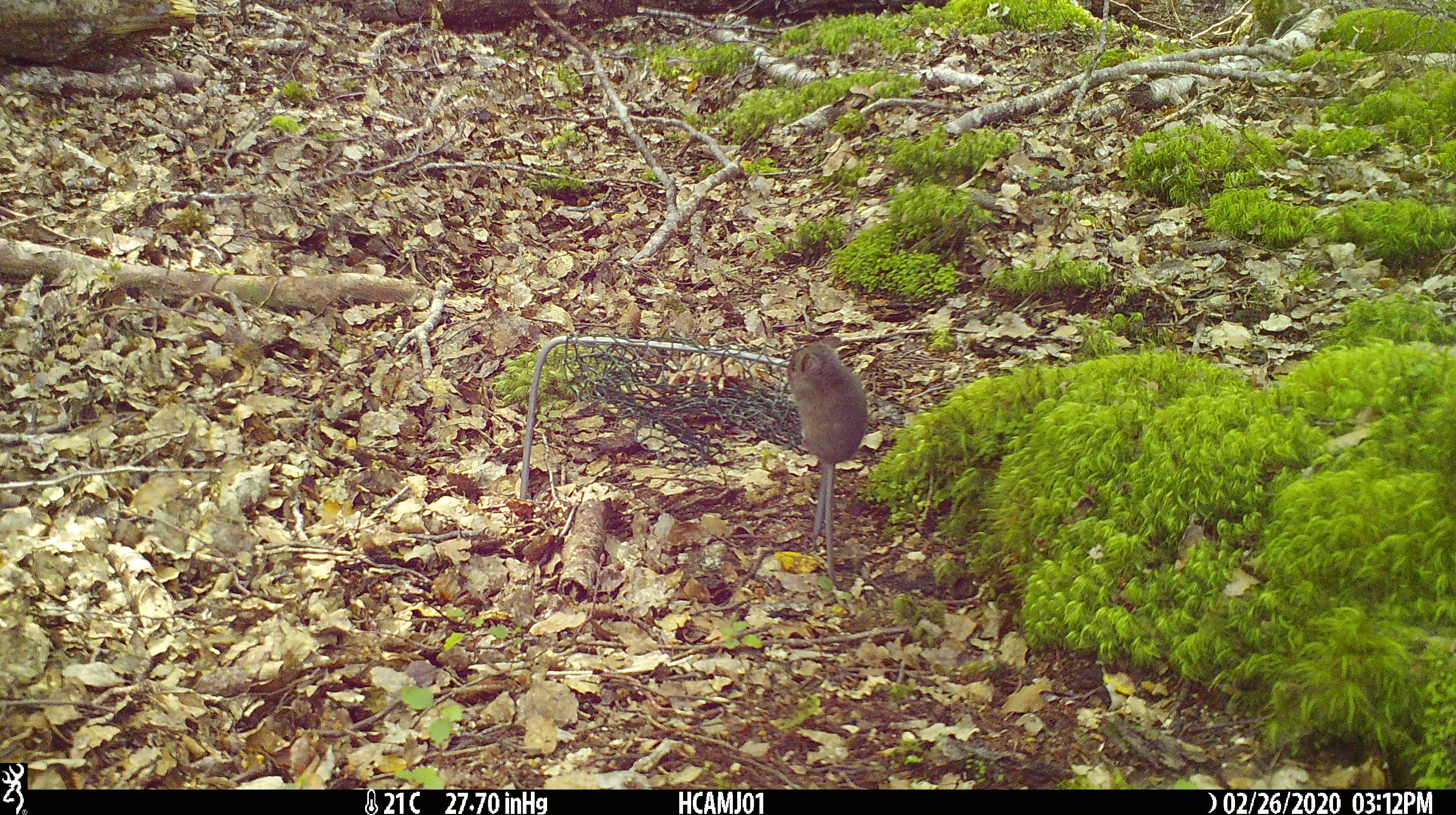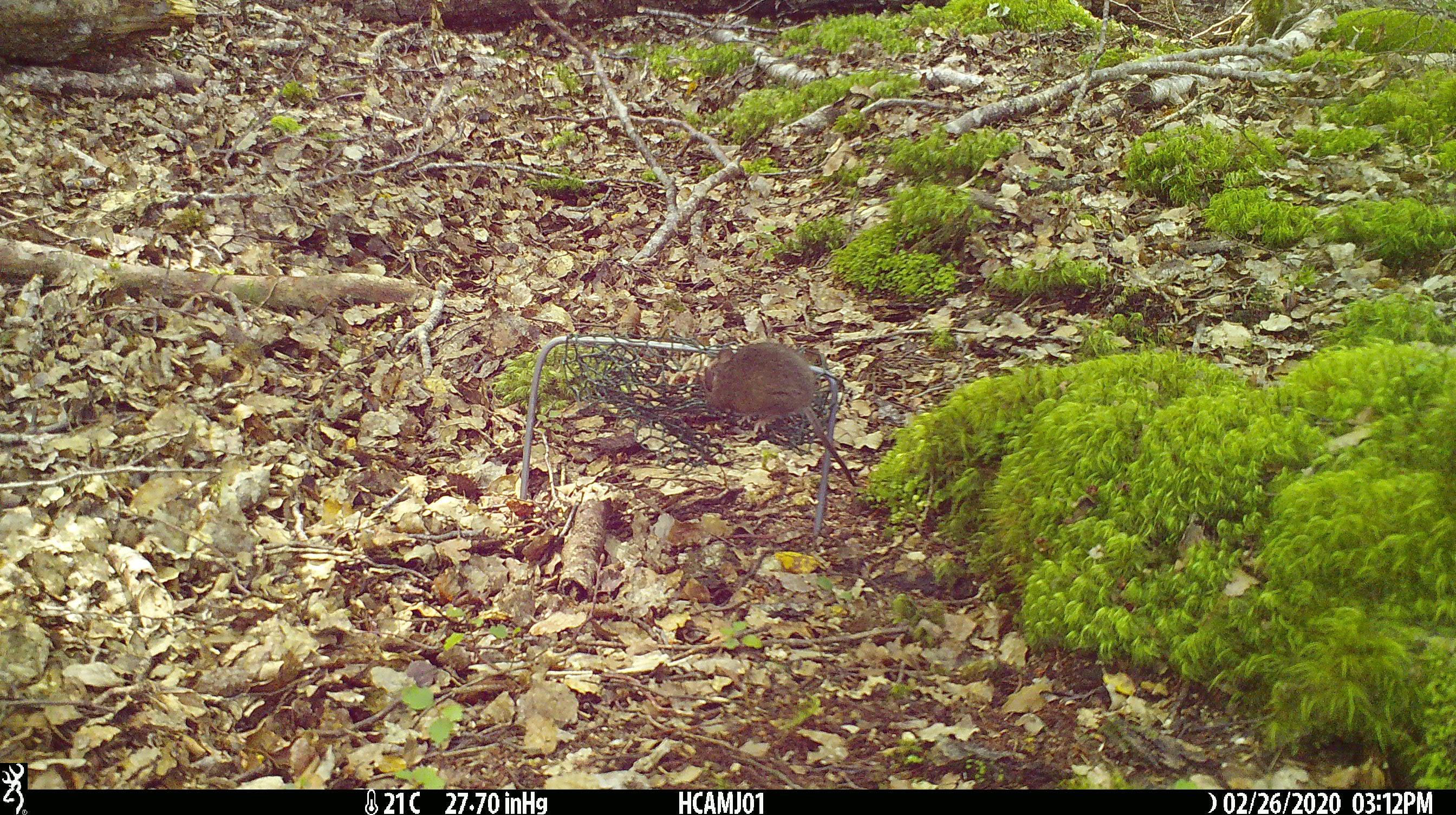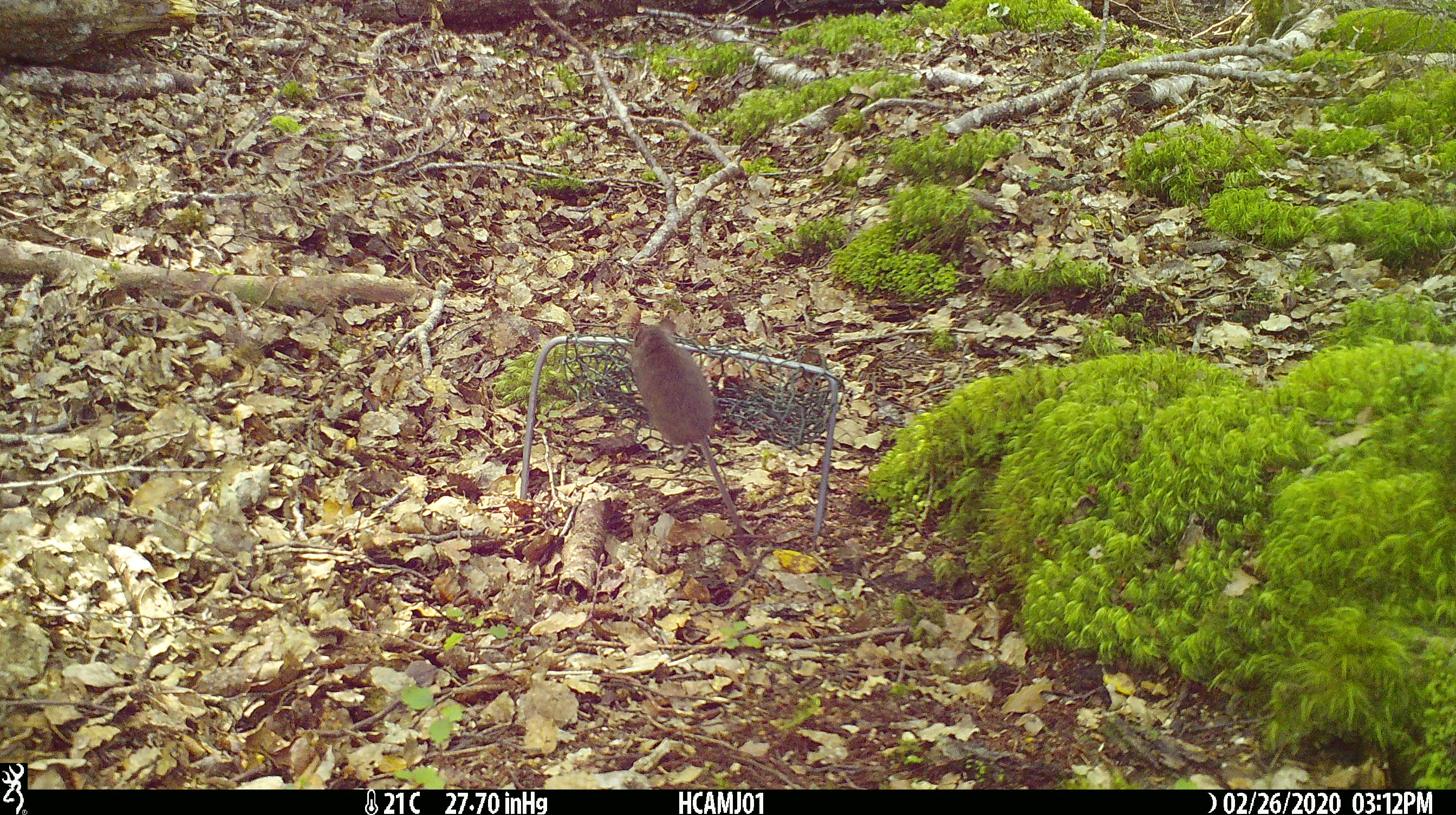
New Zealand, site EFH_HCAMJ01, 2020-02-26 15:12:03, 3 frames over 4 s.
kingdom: Animalia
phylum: Chordata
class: Mammalia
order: Rodentia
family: Muridae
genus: Mus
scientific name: Mus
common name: mouse